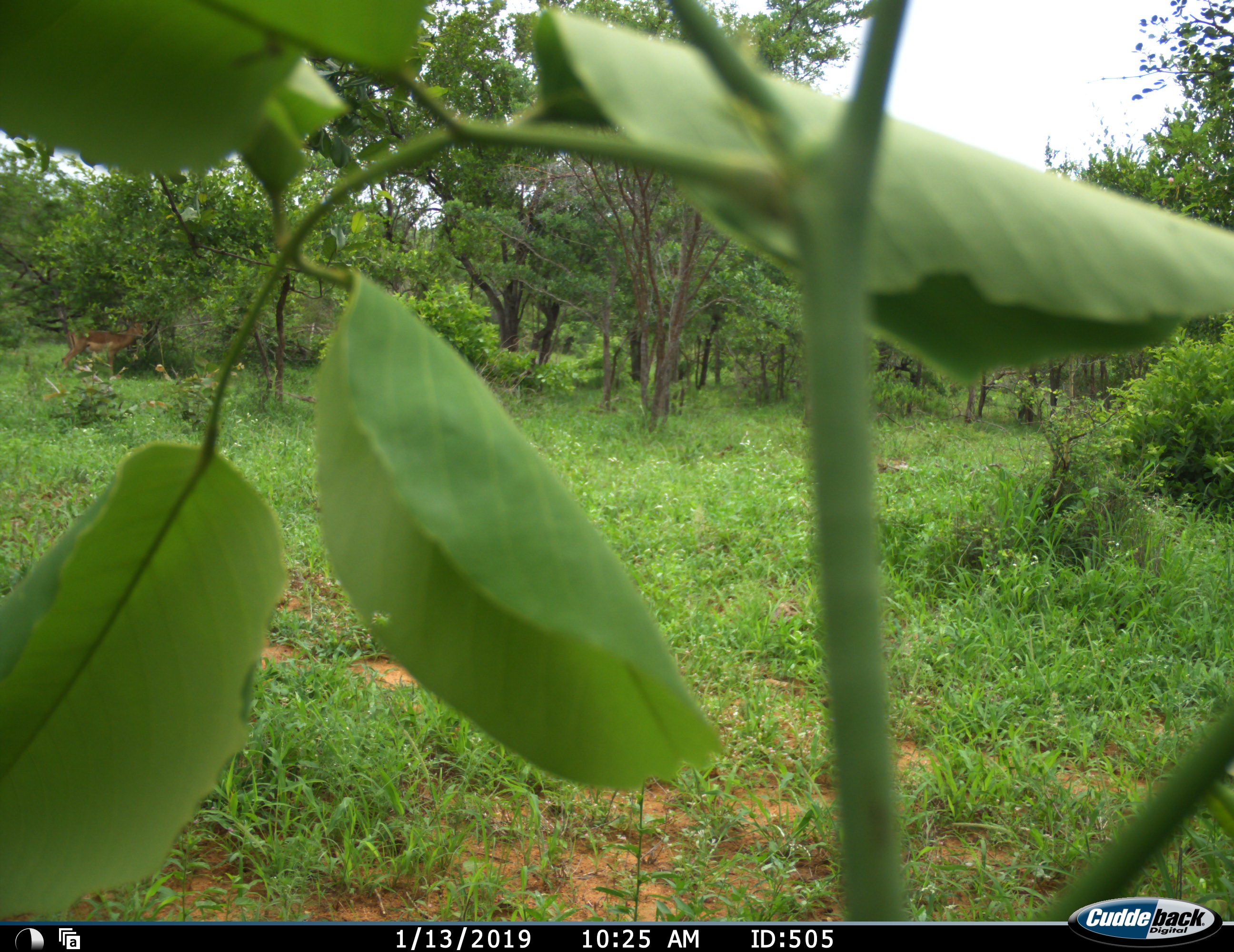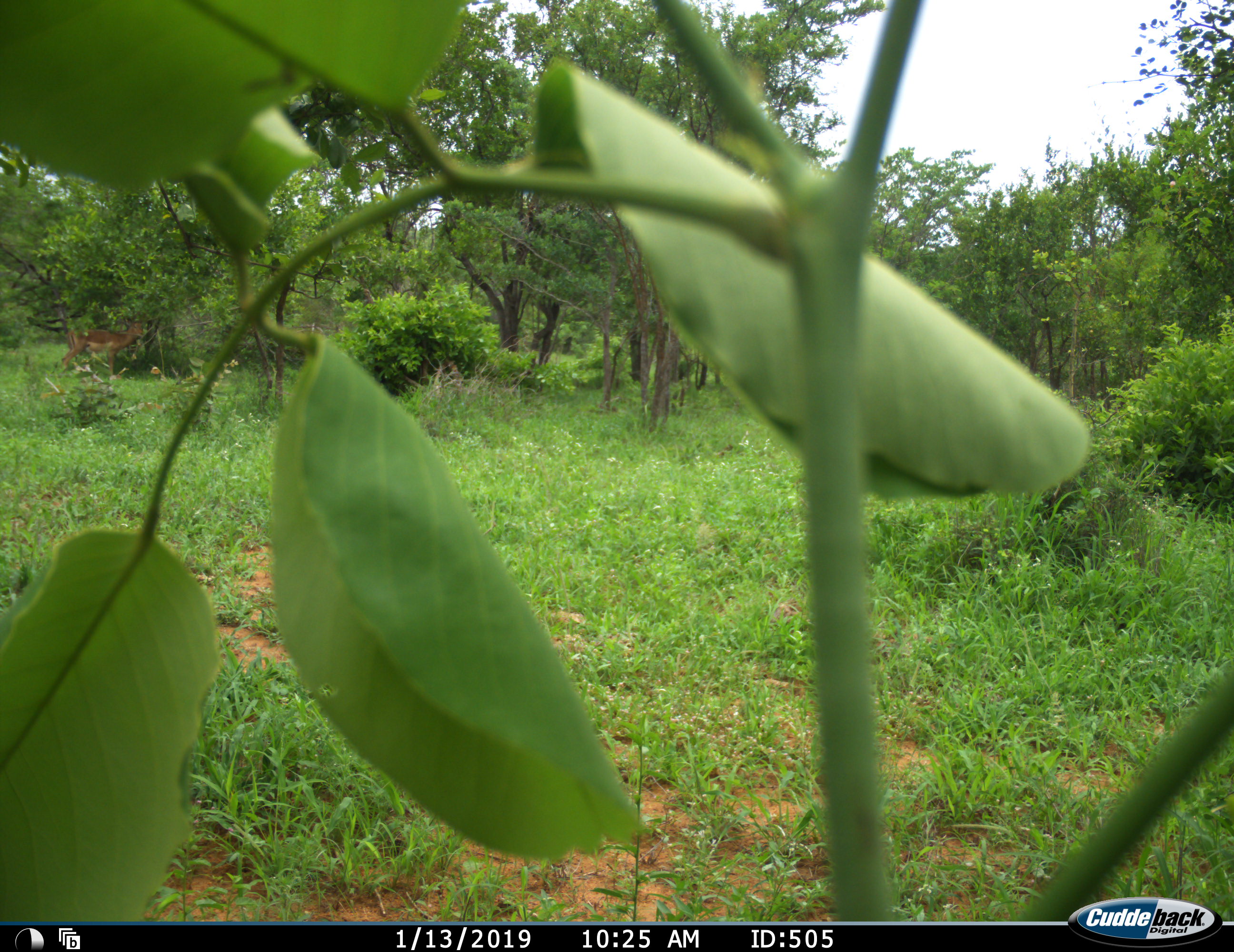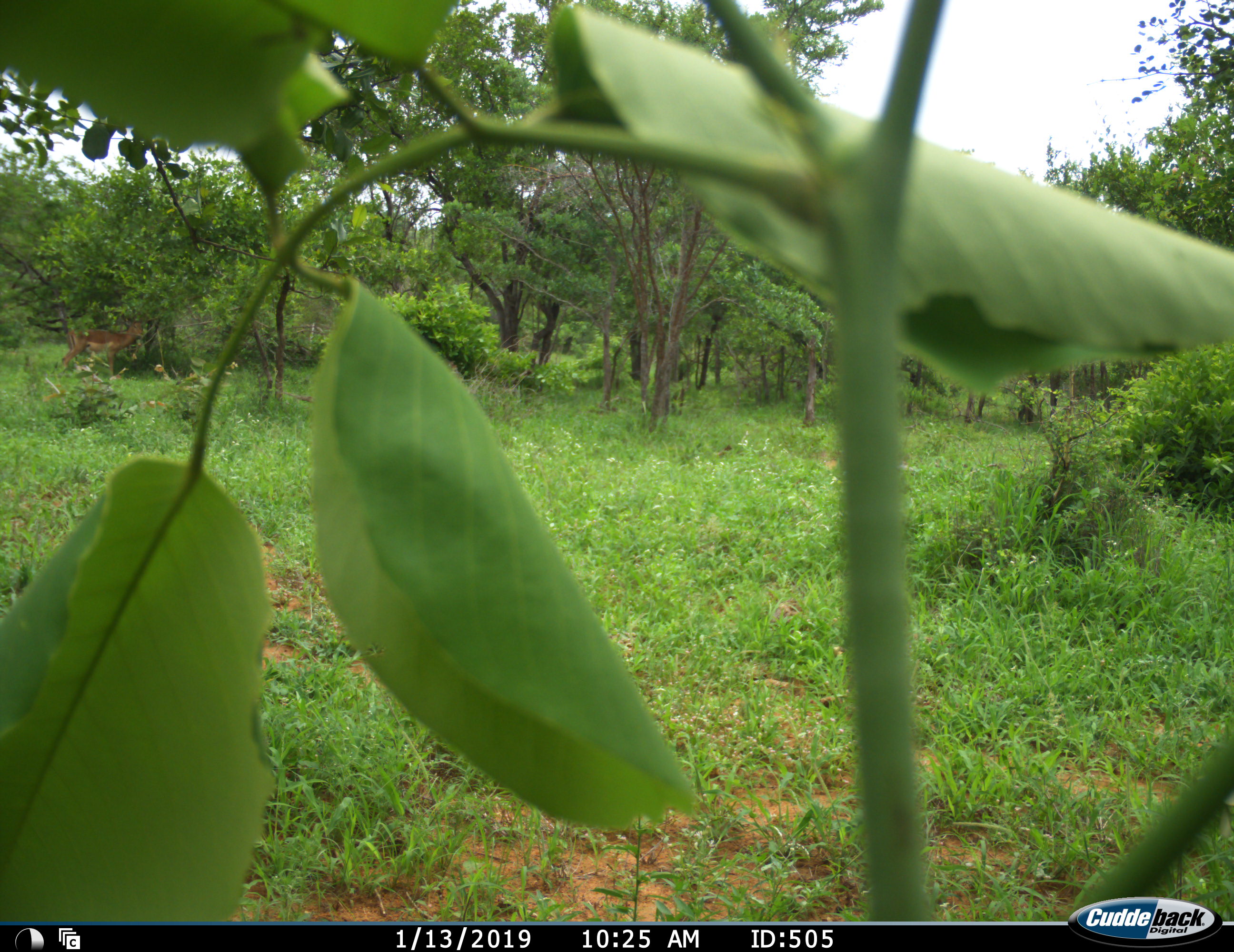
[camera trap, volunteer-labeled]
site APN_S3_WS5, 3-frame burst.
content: unidentified animal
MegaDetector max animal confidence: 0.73